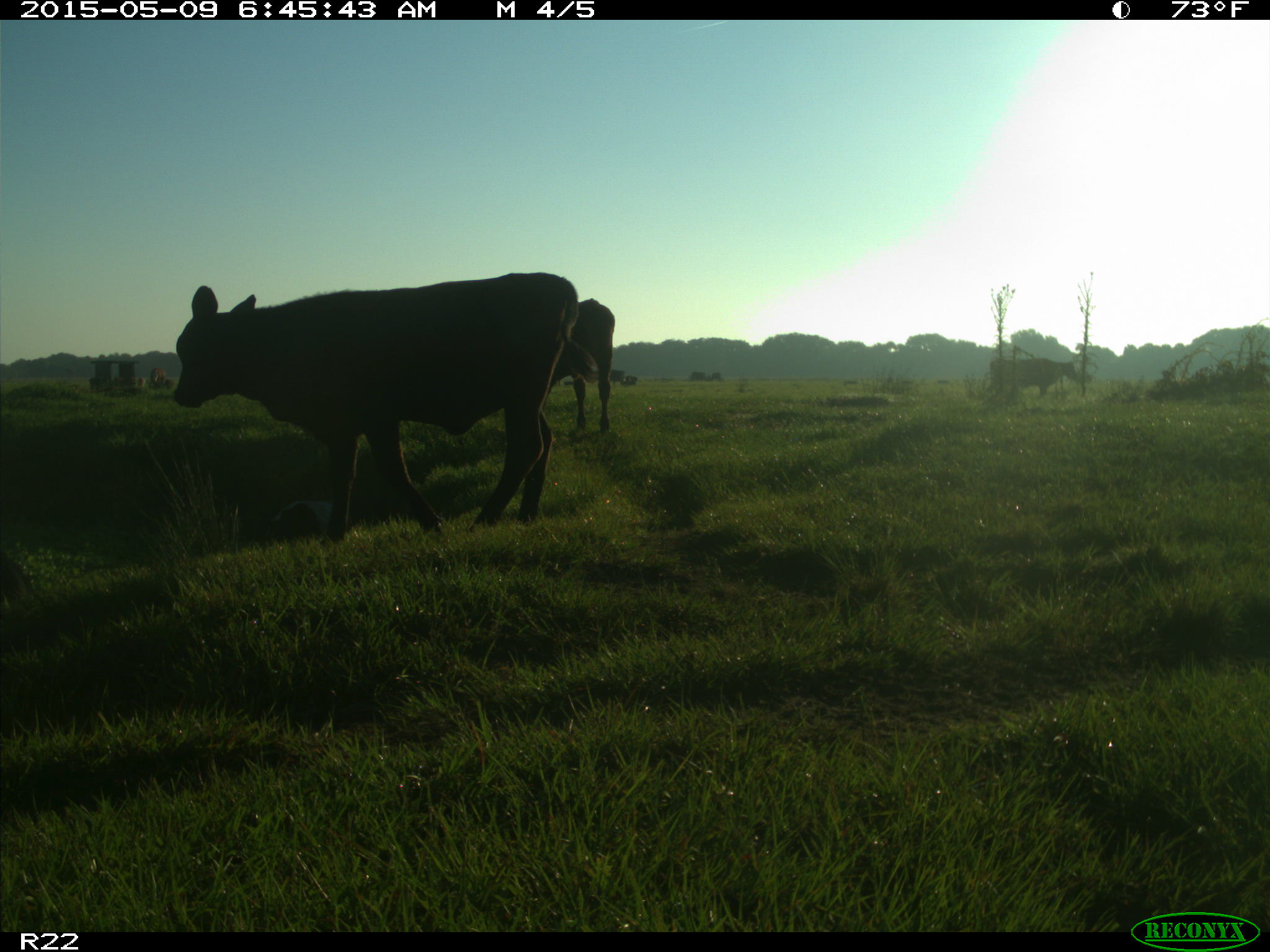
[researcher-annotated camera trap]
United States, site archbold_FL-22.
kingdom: Animalia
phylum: Chordata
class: Mammalia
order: Artiodactyla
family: Bovidae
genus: Bos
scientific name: Bos taurus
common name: domestic cow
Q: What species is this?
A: Bos taurus (domestic cow).